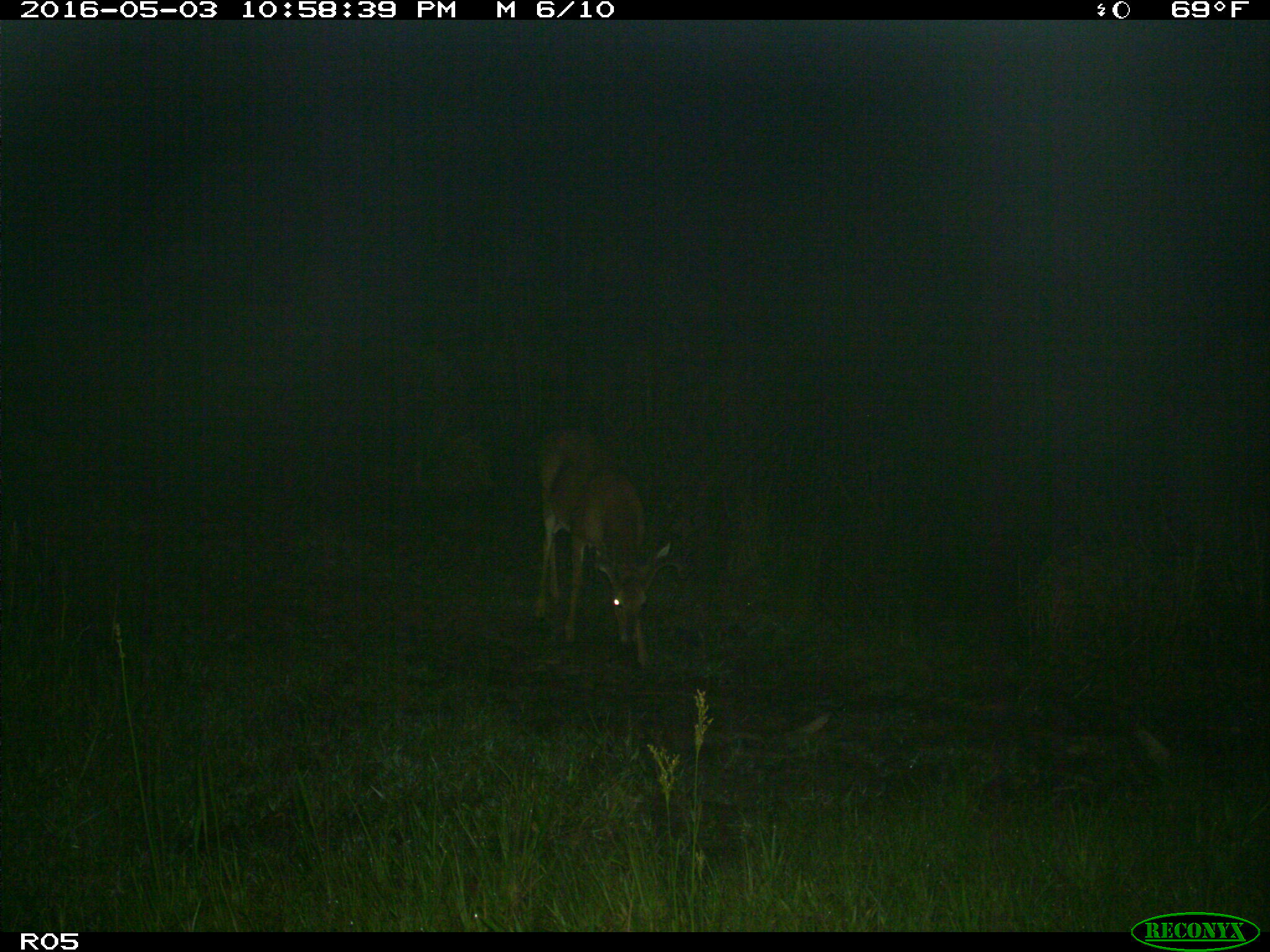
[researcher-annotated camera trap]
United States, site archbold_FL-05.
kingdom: Animalia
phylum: Chordata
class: Mammalia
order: Artiodactyla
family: Cervidae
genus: Odocoileus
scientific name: Odocoileus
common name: deer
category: unidentified deer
Unidentified deer (deer) (Odocoileus).